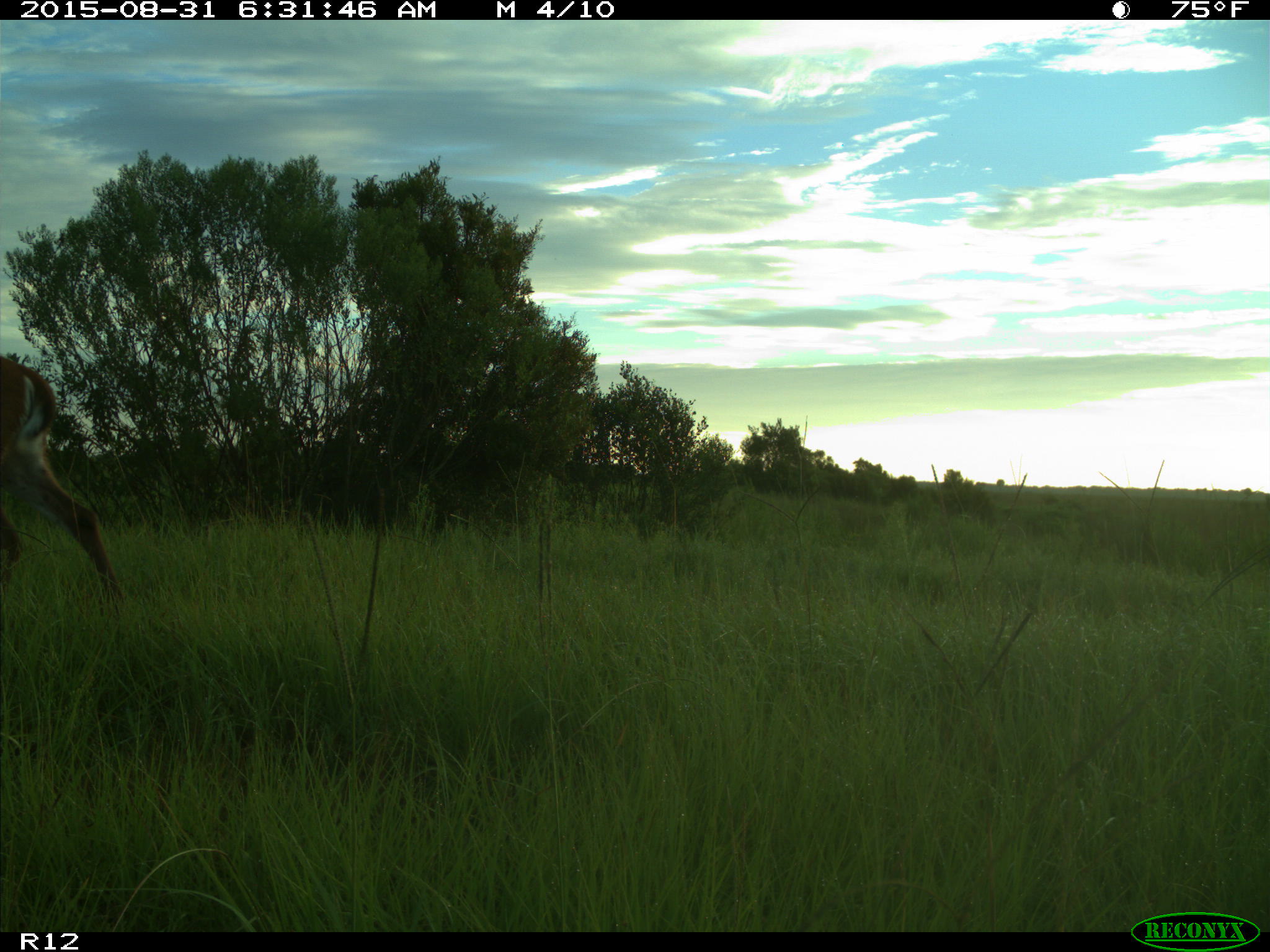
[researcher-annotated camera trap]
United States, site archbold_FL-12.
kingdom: Animalia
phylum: Chordata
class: Mammalia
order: Artiodactyla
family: Cervidae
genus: Odocoileus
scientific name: Odocoileus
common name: deer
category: unidentified deer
Unidentified deer (deer) (Odocoileus).